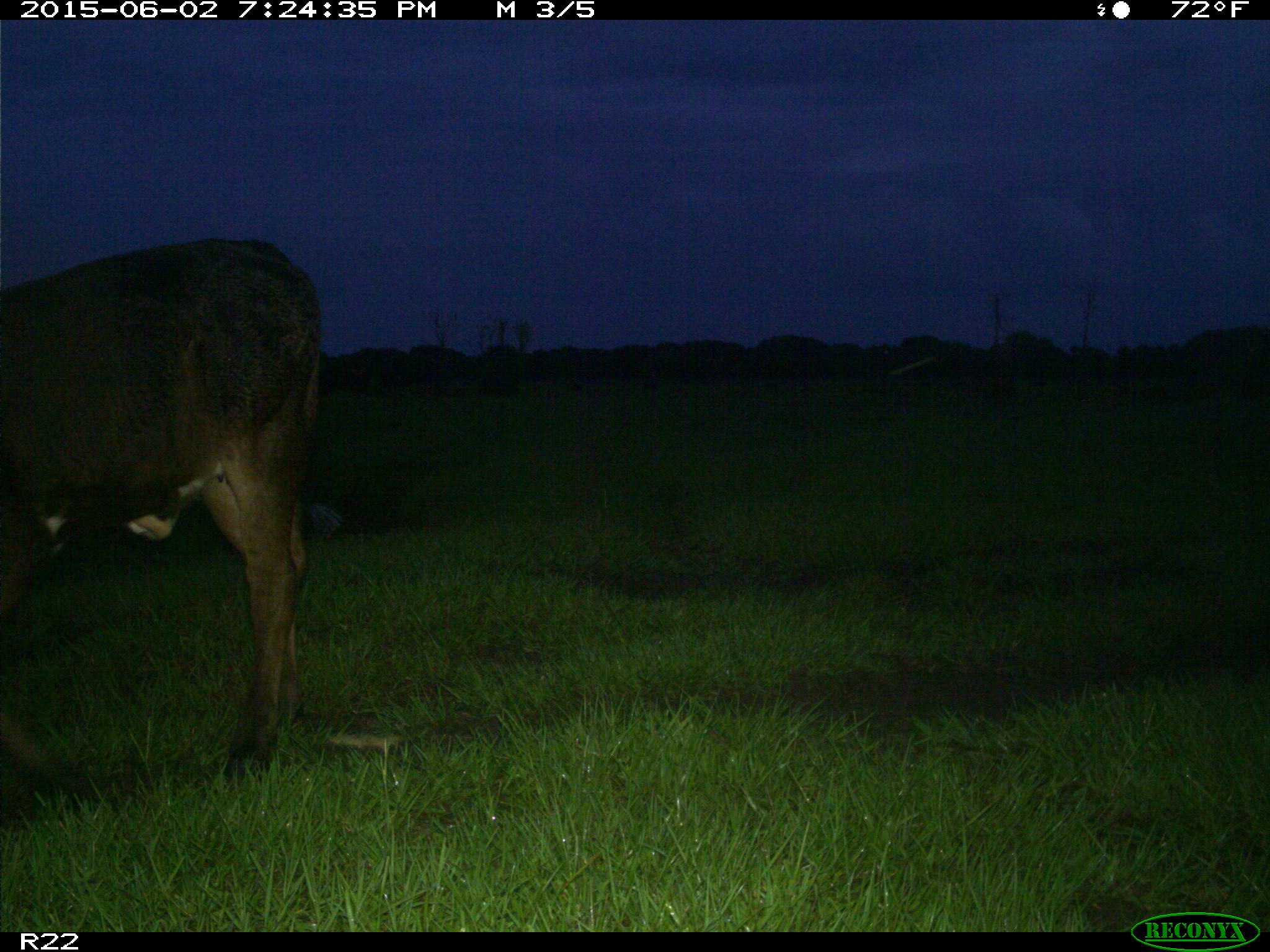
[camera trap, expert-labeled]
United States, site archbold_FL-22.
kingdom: Animalia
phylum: Chordata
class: Mammalia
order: Artiodactyla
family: Bovidae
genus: Bos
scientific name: Bos taurus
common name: domestic cow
Bos taurus (domestic cow).